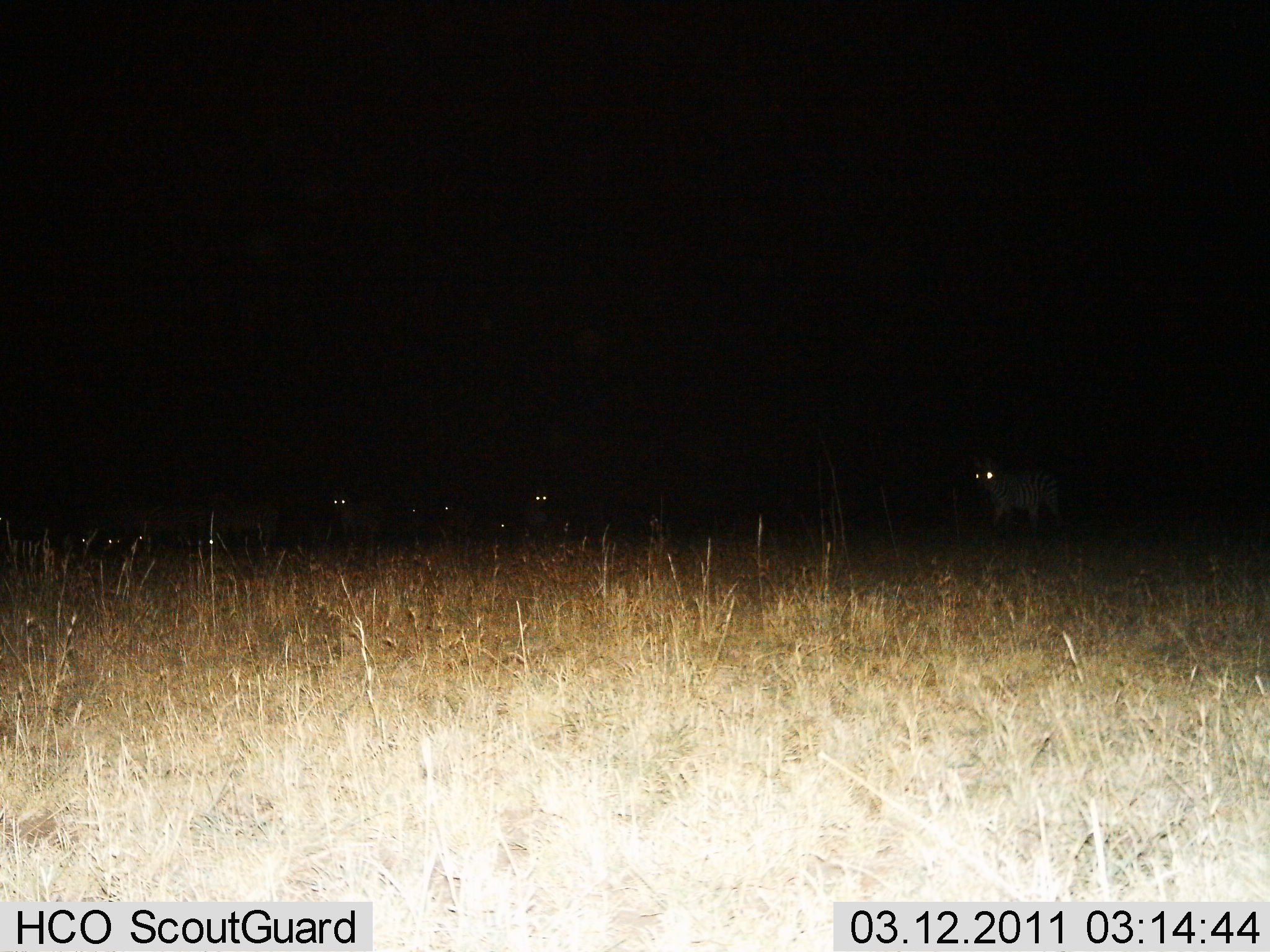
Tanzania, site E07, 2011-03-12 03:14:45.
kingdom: Animalia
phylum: Chordata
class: Mammalia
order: Perissodactyla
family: Equidae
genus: Equus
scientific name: Equus quagga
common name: plains zebra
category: zebra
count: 11-50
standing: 40%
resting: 0%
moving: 40%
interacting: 0%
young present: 0%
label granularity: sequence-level